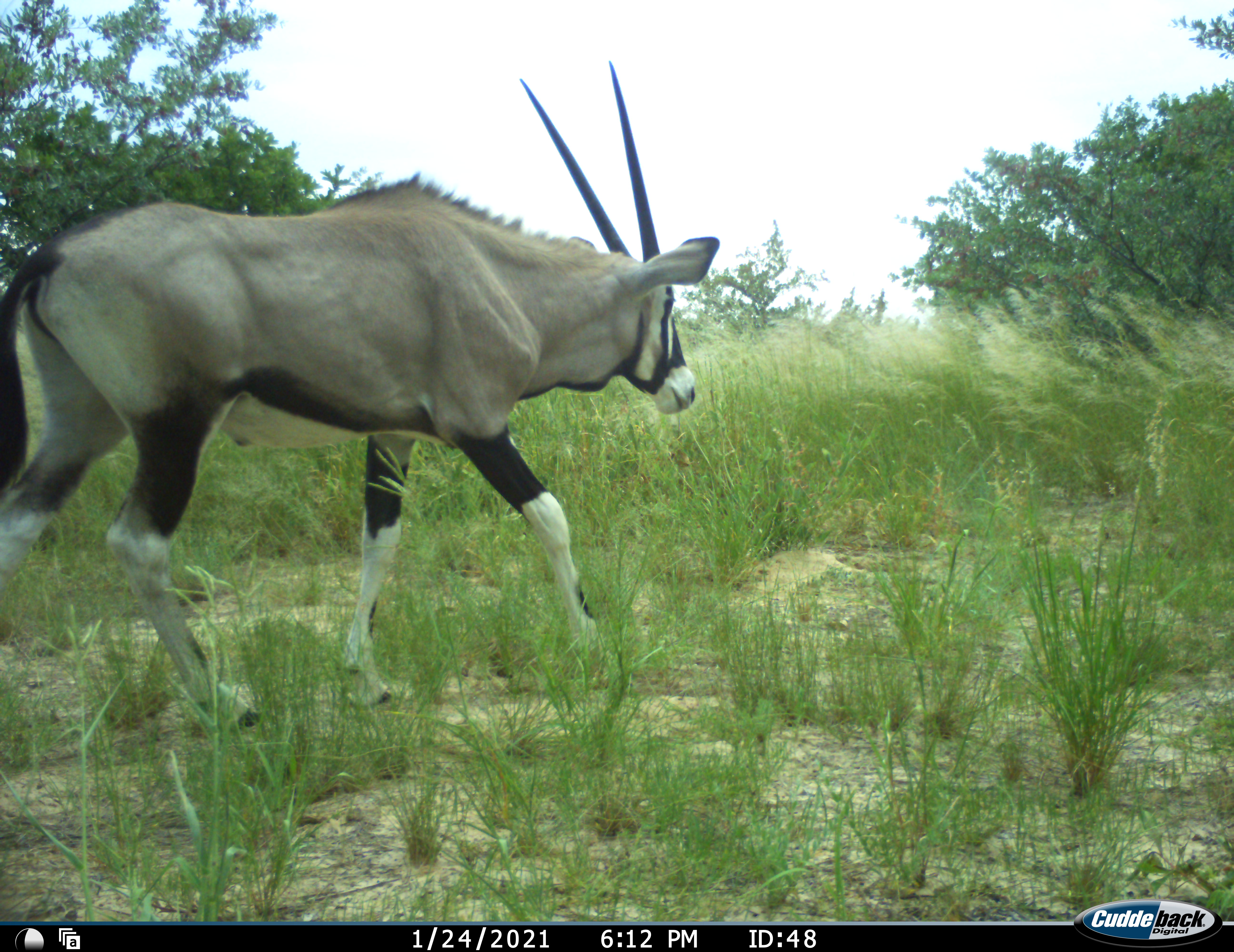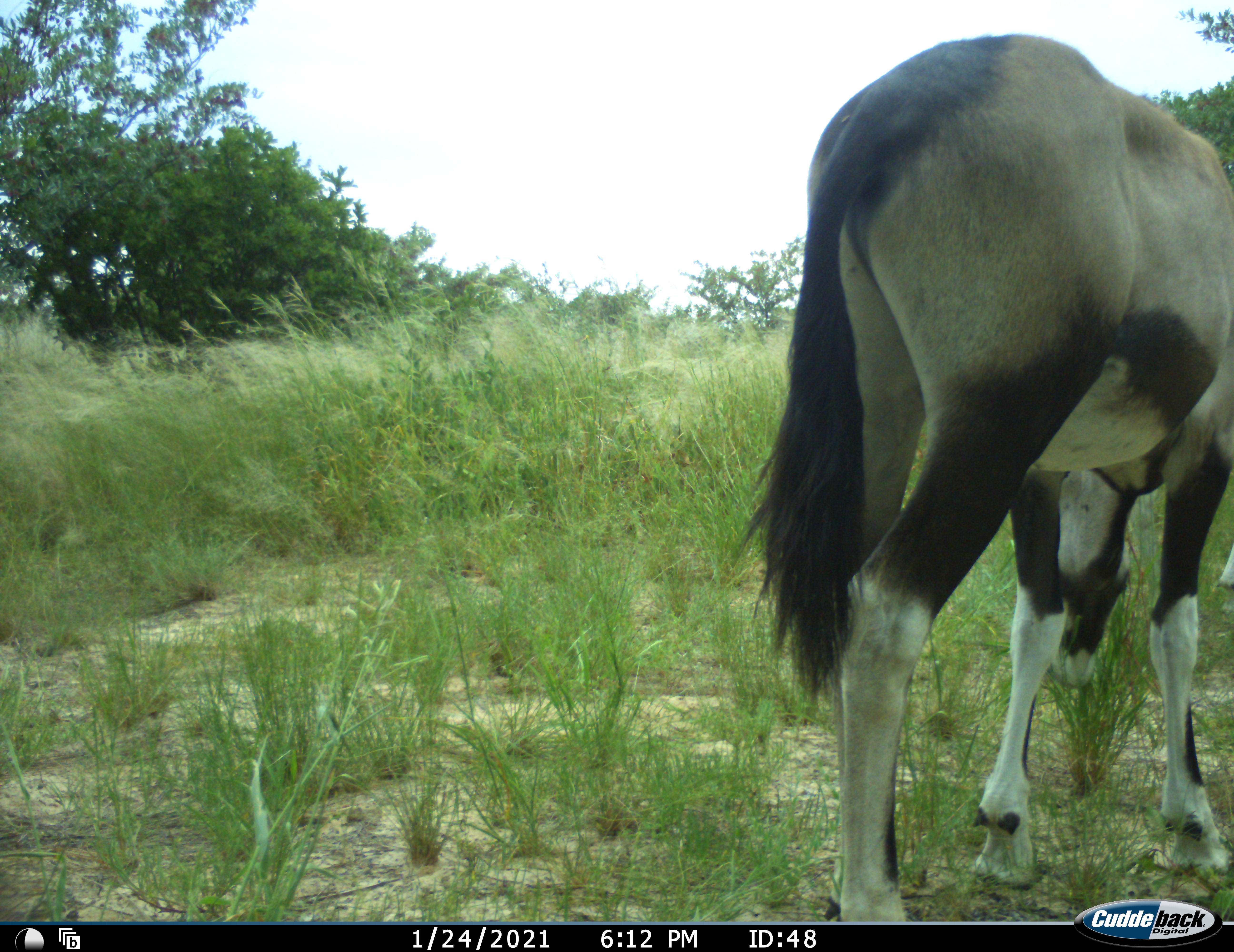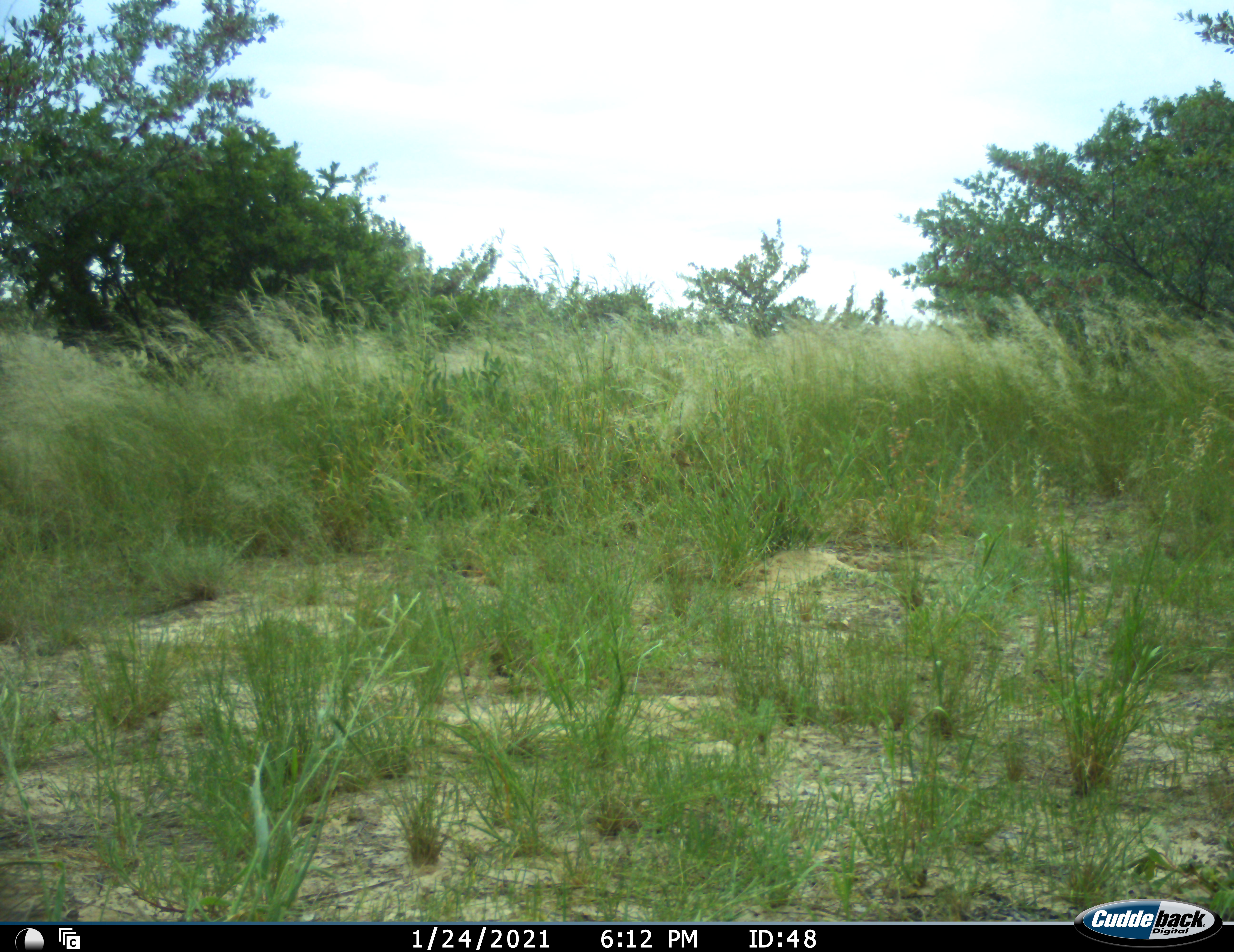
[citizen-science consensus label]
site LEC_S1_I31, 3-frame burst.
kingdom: Animalia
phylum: Chordata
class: Mammalia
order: Artiodactyla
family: Bovidae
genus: Oryx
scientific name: Oryx gazella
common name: gemsbok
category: oryx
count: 1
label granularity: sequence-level